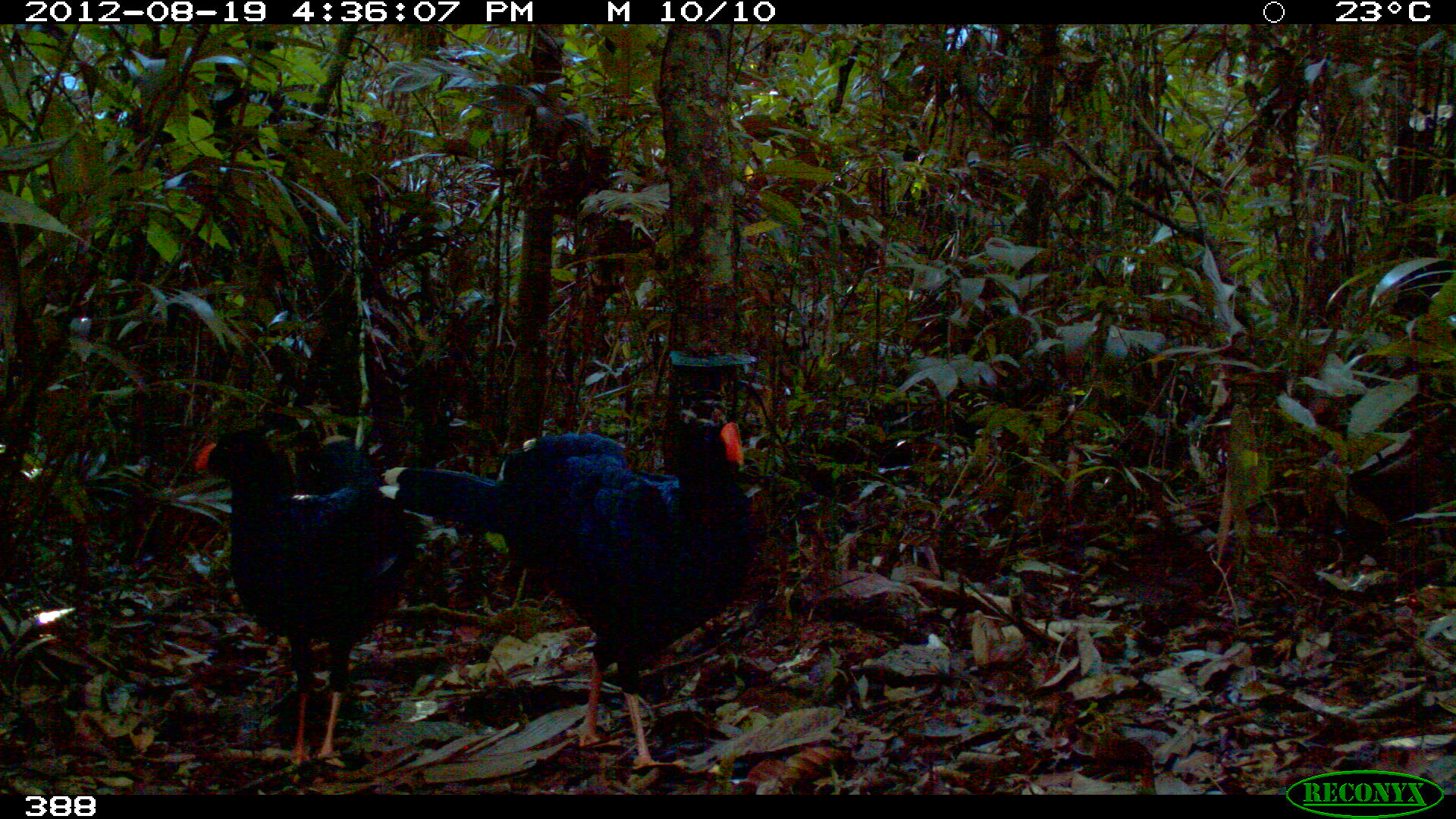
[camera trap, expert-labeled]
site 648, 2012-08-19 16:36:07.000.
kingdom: Animalia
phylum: Chordata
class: Aves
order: Galliformes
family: Cracidae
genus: Mitu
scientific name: Mitu tuberosum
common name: razor-billed curassow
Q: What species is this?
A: Mitu tuberosum (razor-billed curassow).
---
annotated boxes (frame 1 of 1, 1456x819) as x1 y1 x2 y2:
mitu tuberosum: 377 415 749 771; 189 420 433 771